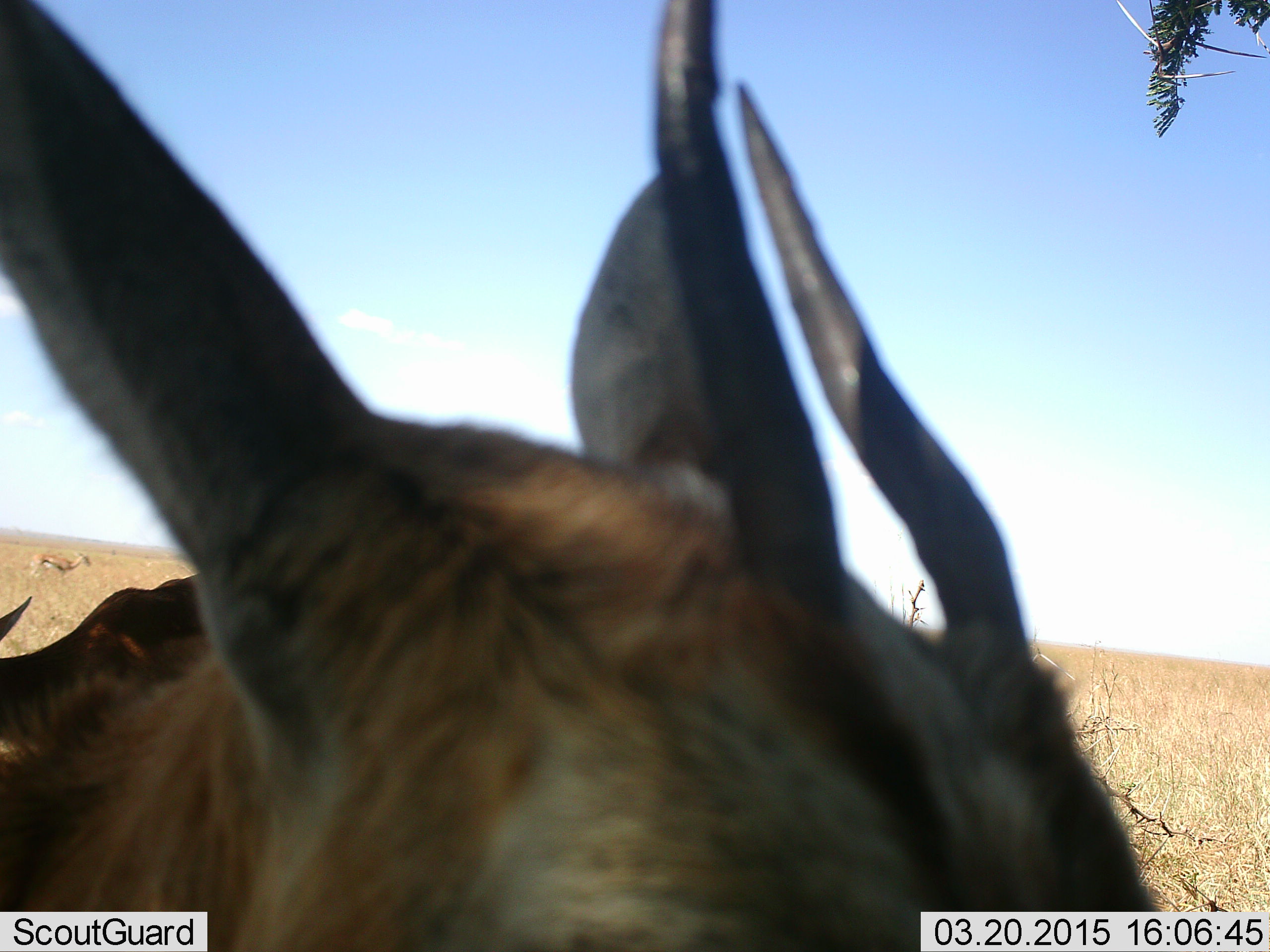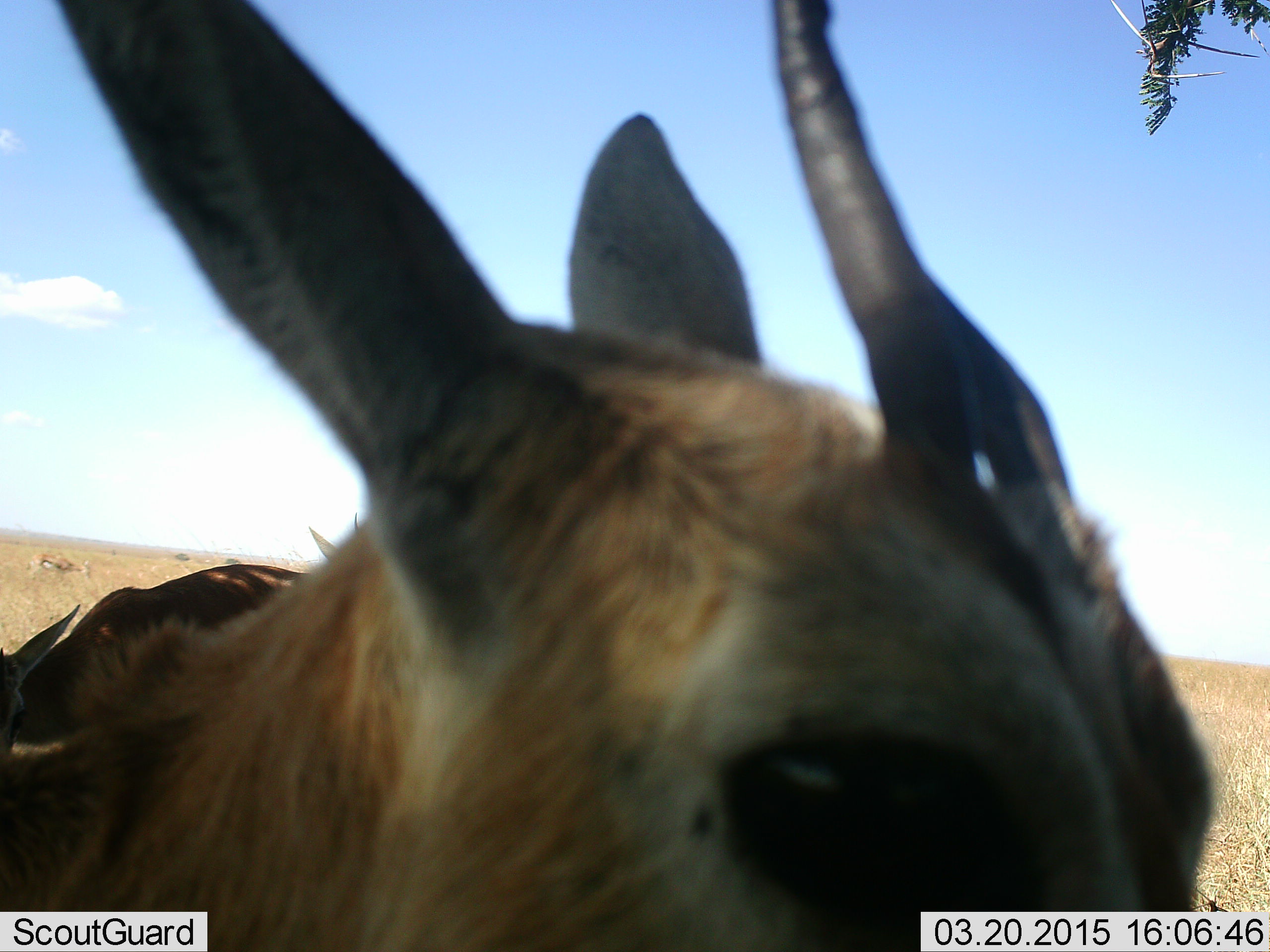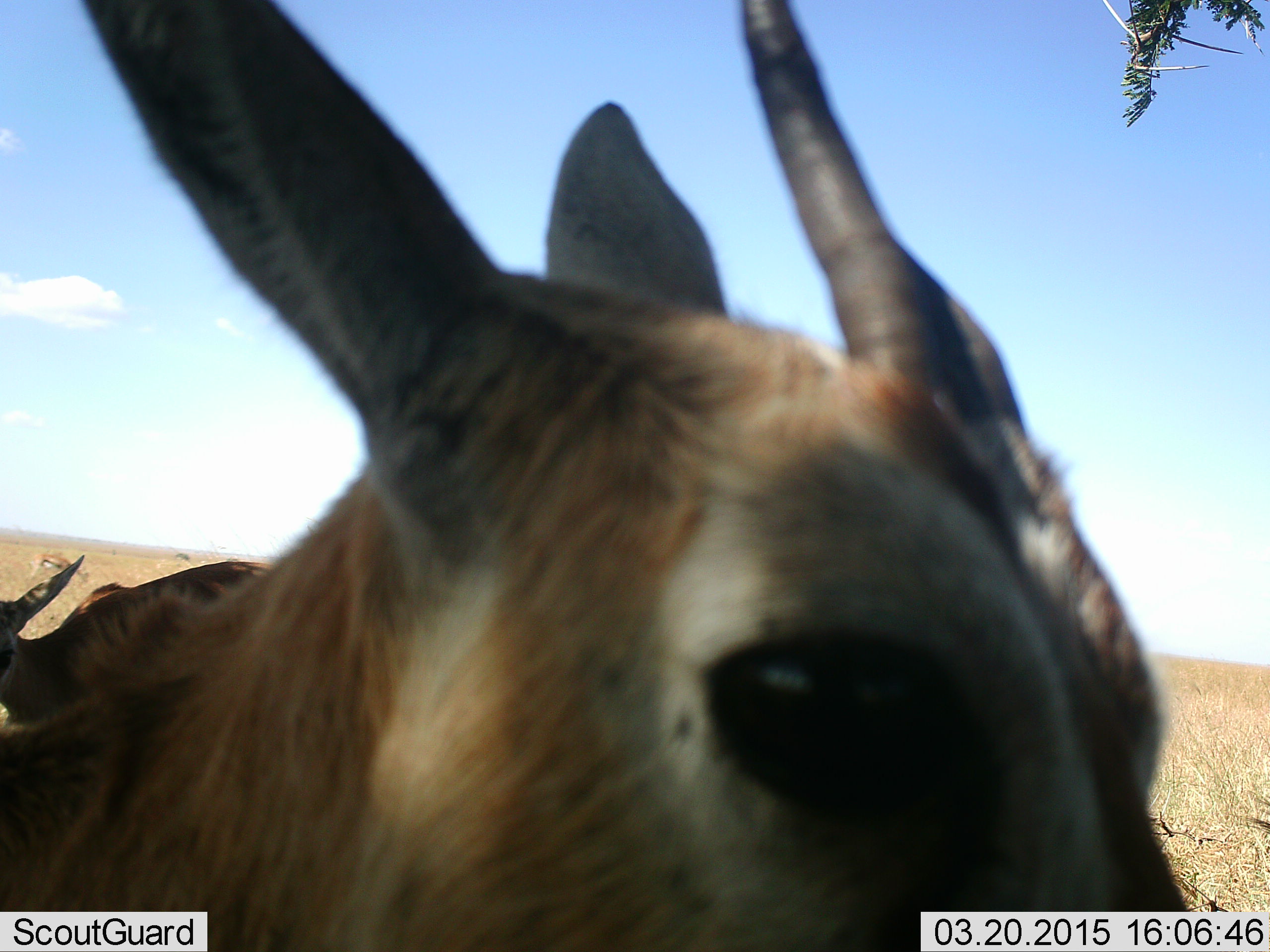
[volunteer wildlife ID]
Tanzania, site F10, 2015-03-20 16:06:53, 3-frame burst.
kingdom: Animalia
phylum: Chordata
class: Mammalia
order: Artiodactyla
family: Bovidae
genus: Eudorcas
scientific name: Eudorcas thomsonii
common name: thomson's gazelle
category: gazellethomsons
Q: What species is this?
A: Gazellethomsons (thomson's gazelle) (Eudorcas thomsonii).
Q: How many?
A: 3.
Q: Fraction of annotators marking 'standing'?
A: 90%.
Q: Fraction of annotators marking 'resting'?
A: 10%.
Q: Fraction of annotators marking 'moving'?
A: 10%.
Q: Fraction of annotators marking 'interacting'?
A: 0%.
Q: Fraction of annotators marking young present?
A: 0%.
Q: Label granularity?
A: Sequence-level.